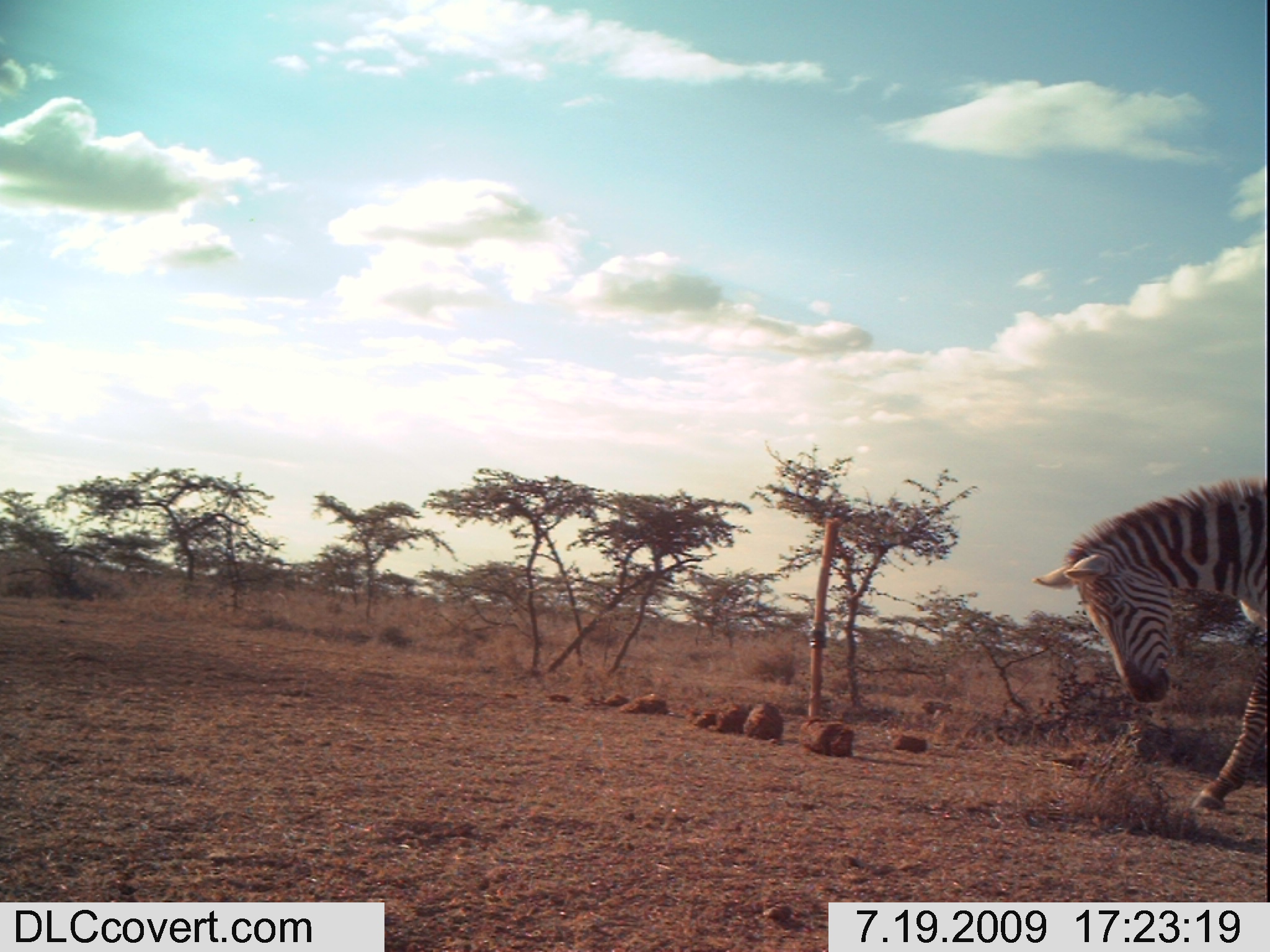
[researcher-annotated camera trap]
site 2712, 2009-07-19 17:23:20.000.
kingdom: Animalia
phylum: Chordata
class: Mammalia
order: Perissodactyla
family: Equidae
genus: Equus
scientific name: Equus quagga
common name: plains zebra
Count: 1.